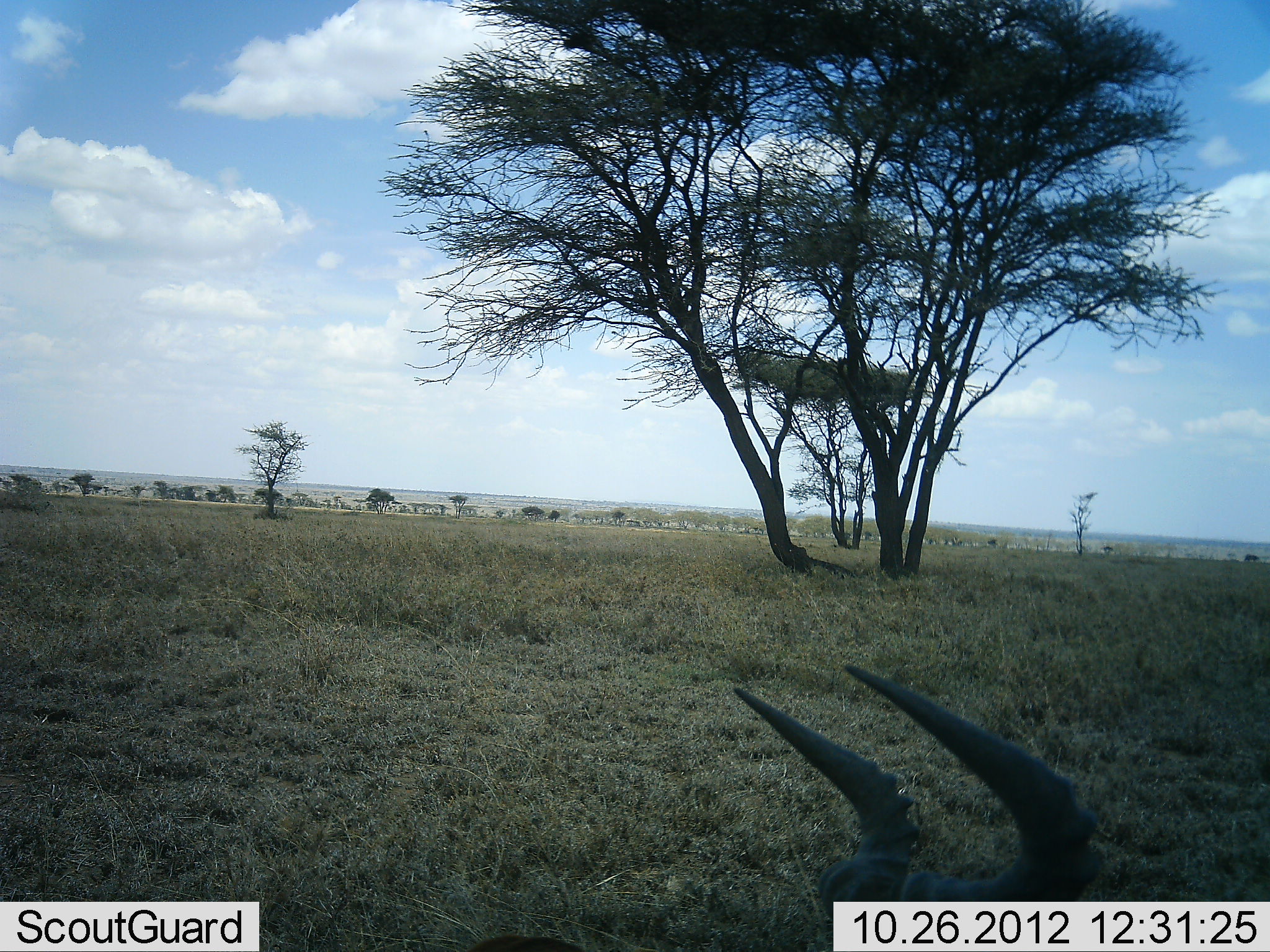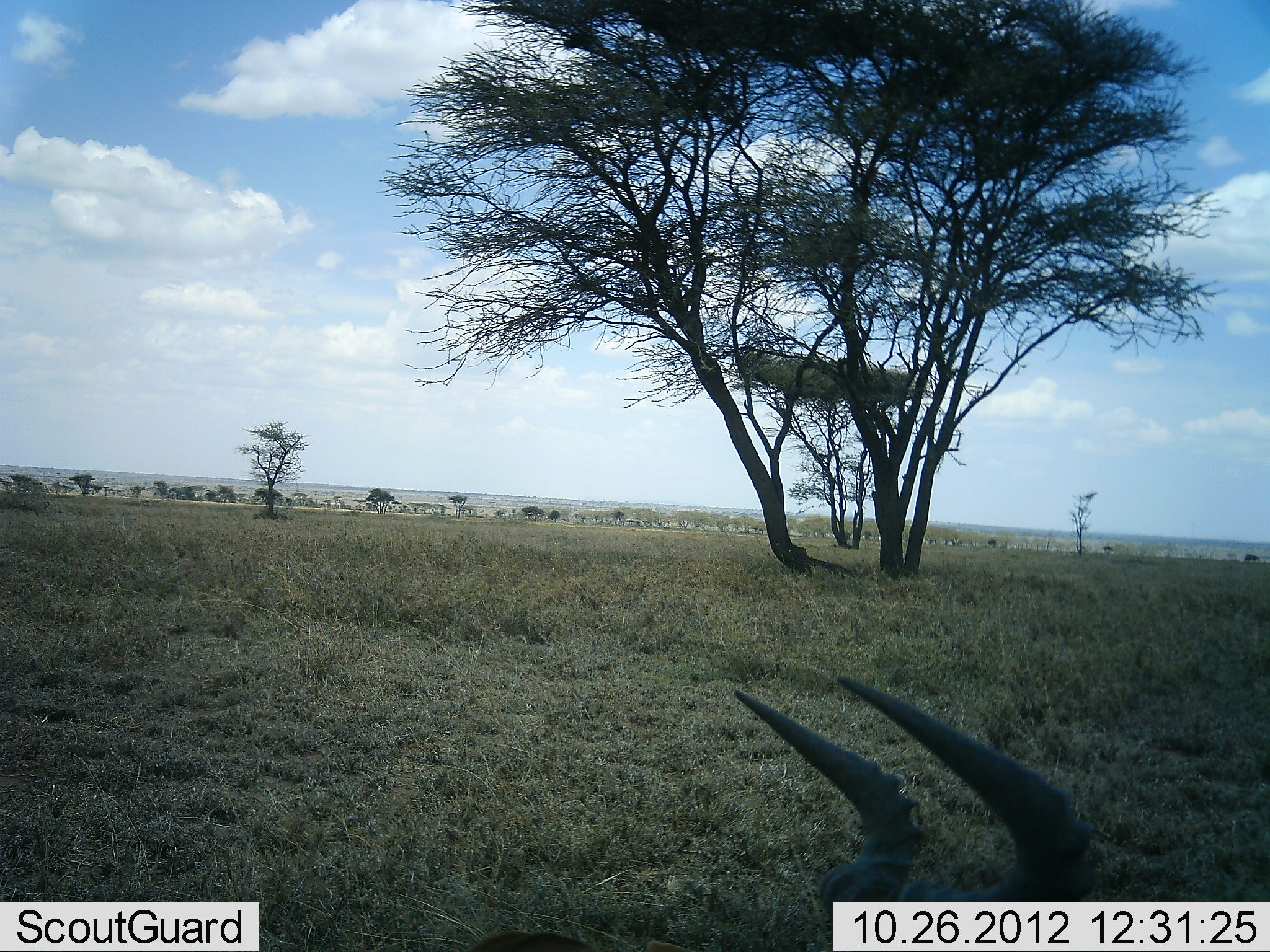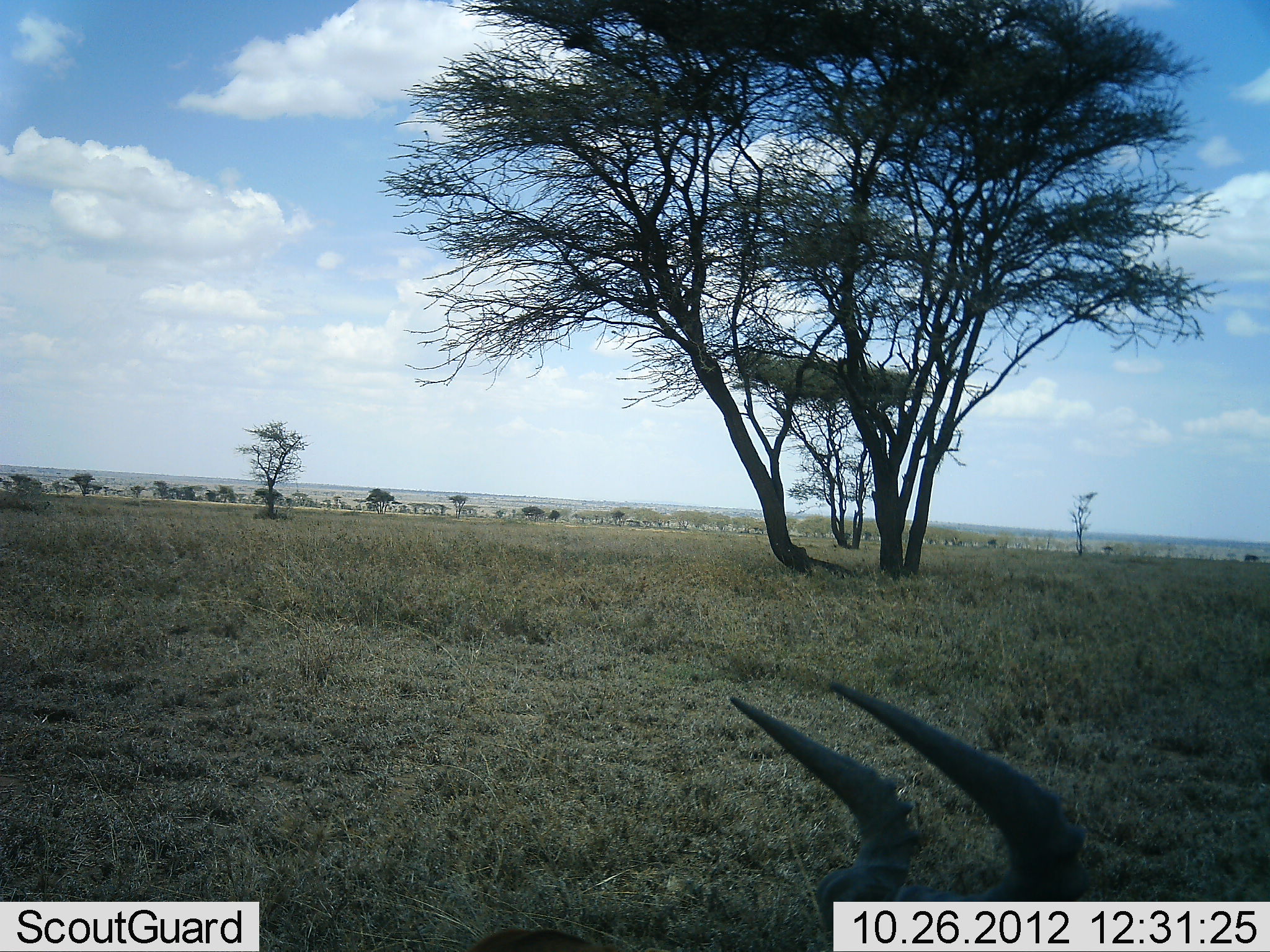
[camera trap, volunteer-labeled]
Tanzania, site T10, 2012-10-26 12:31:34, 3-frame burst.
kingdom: Animalia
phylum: Chordata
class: Mammalia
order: Artiodactyla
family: Bovidae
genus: Alcelaphus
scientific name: Alcelaphus buselaphus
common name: hartebeest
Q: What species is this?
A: Hartebeest (Alcelaphus buselaphus).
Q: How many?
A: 1.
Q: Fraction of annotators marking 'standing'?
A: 30%.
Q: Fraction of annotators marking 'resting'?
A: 70%.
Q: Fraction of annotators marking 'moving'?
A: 0%.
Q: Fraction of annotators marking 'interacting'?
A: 0%.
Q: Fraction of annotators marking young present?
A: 0%.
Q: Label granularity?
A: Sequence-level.